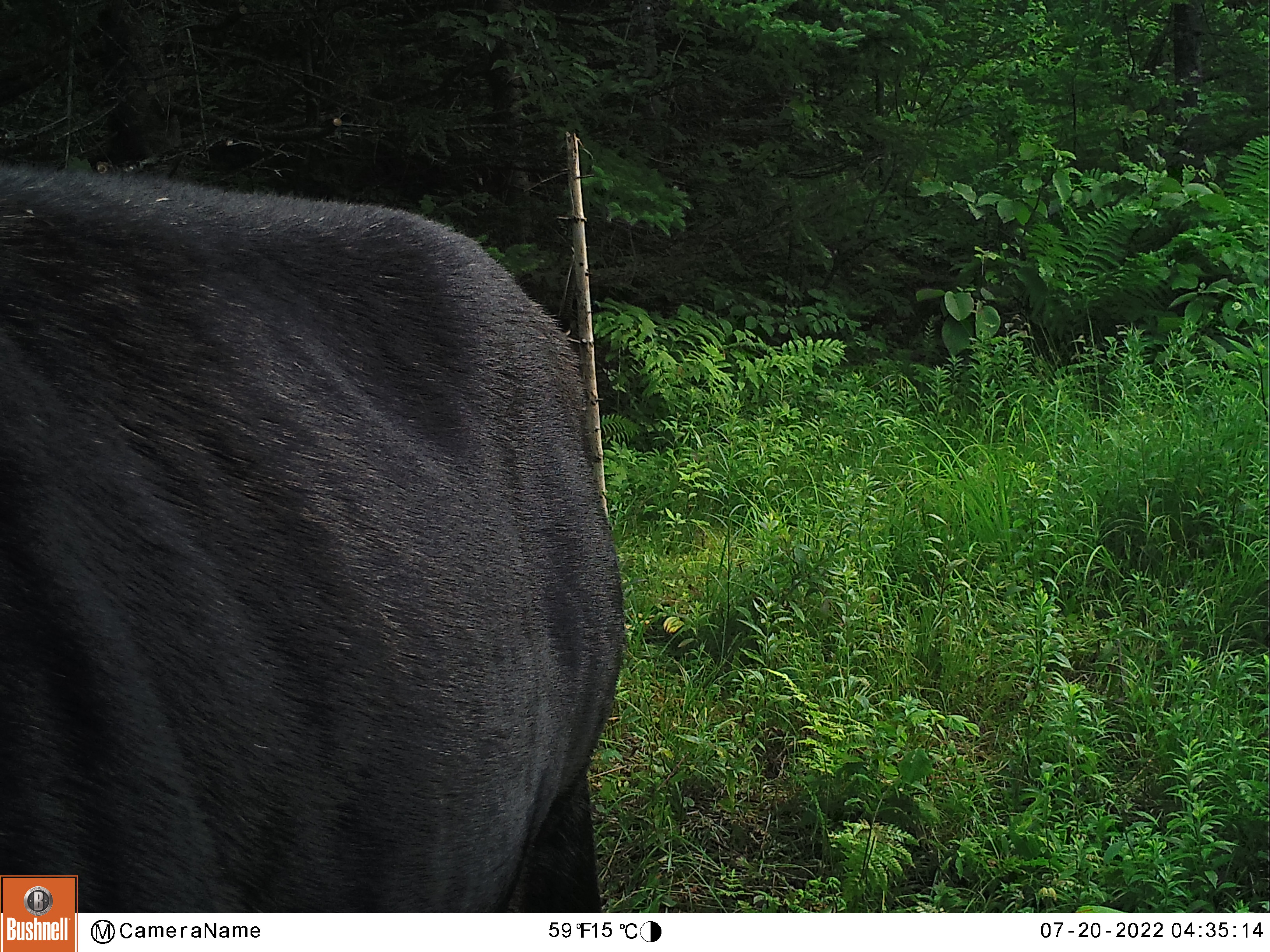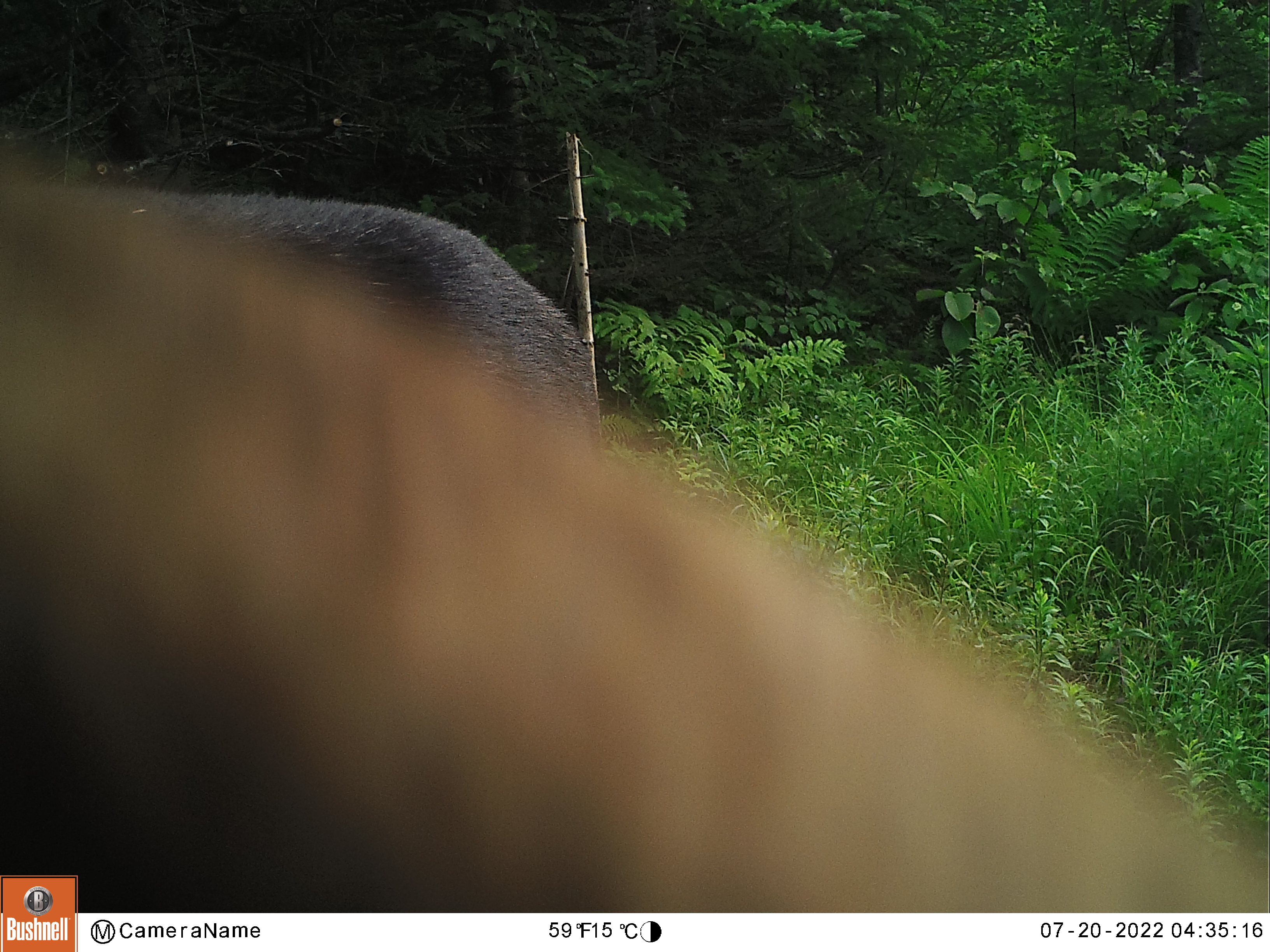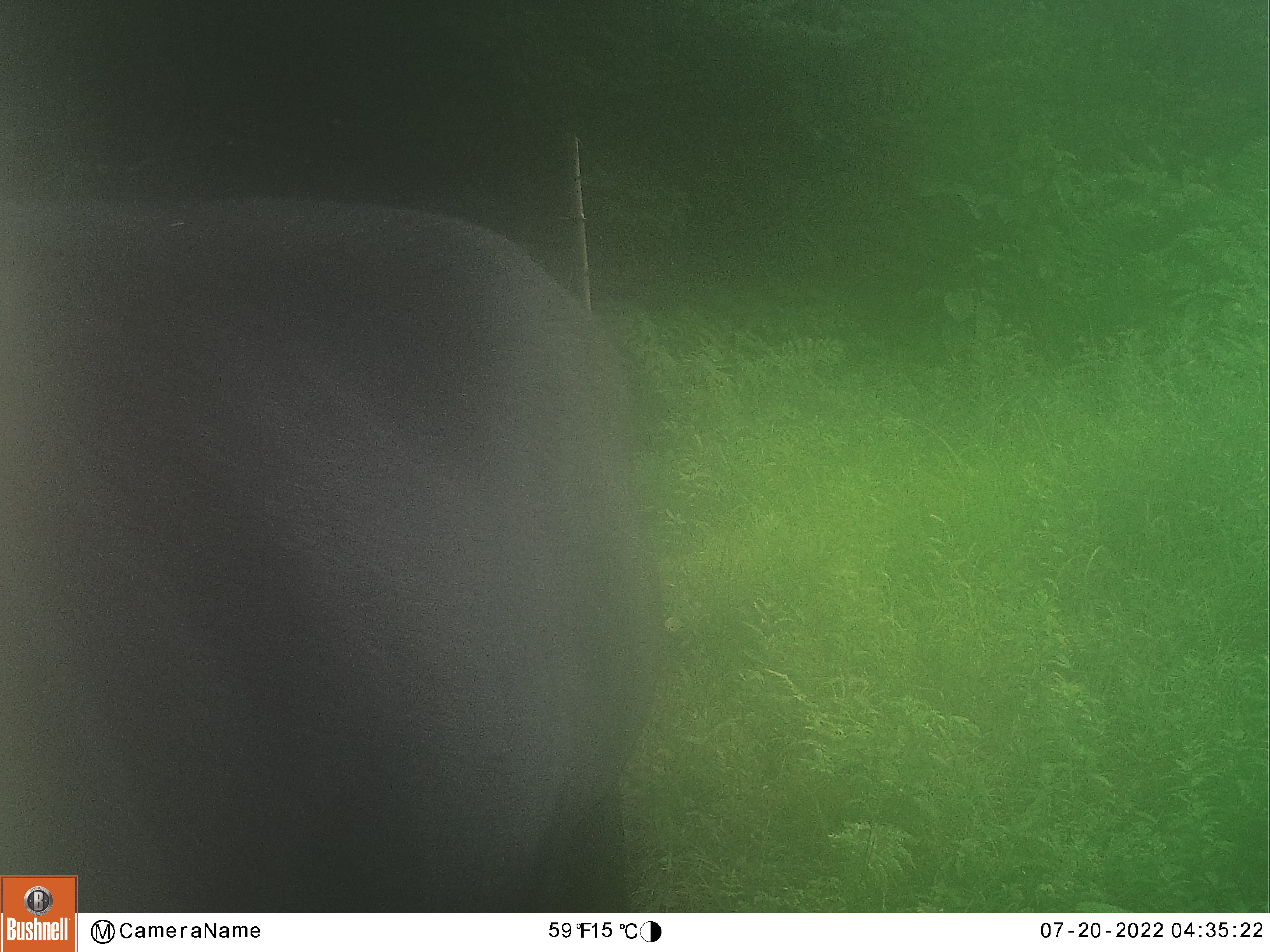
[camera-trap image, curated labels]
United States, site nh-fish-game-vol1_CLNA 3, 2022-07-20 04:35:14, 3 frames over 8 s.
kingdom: Animalia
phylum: Chordata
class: Mammalia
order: Artiodactyla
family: Cervidae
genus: Alces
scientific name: Alces alces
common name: moose